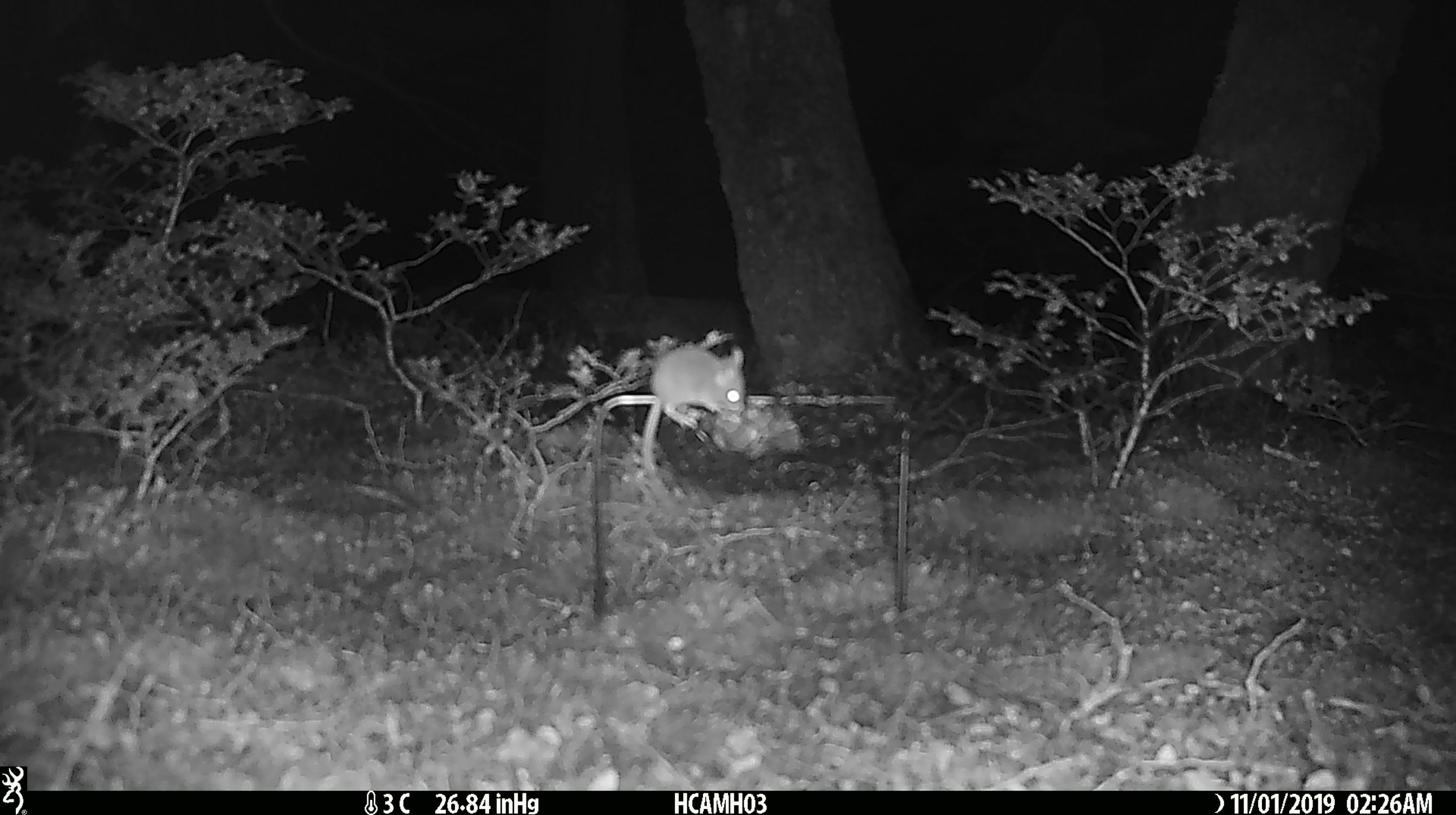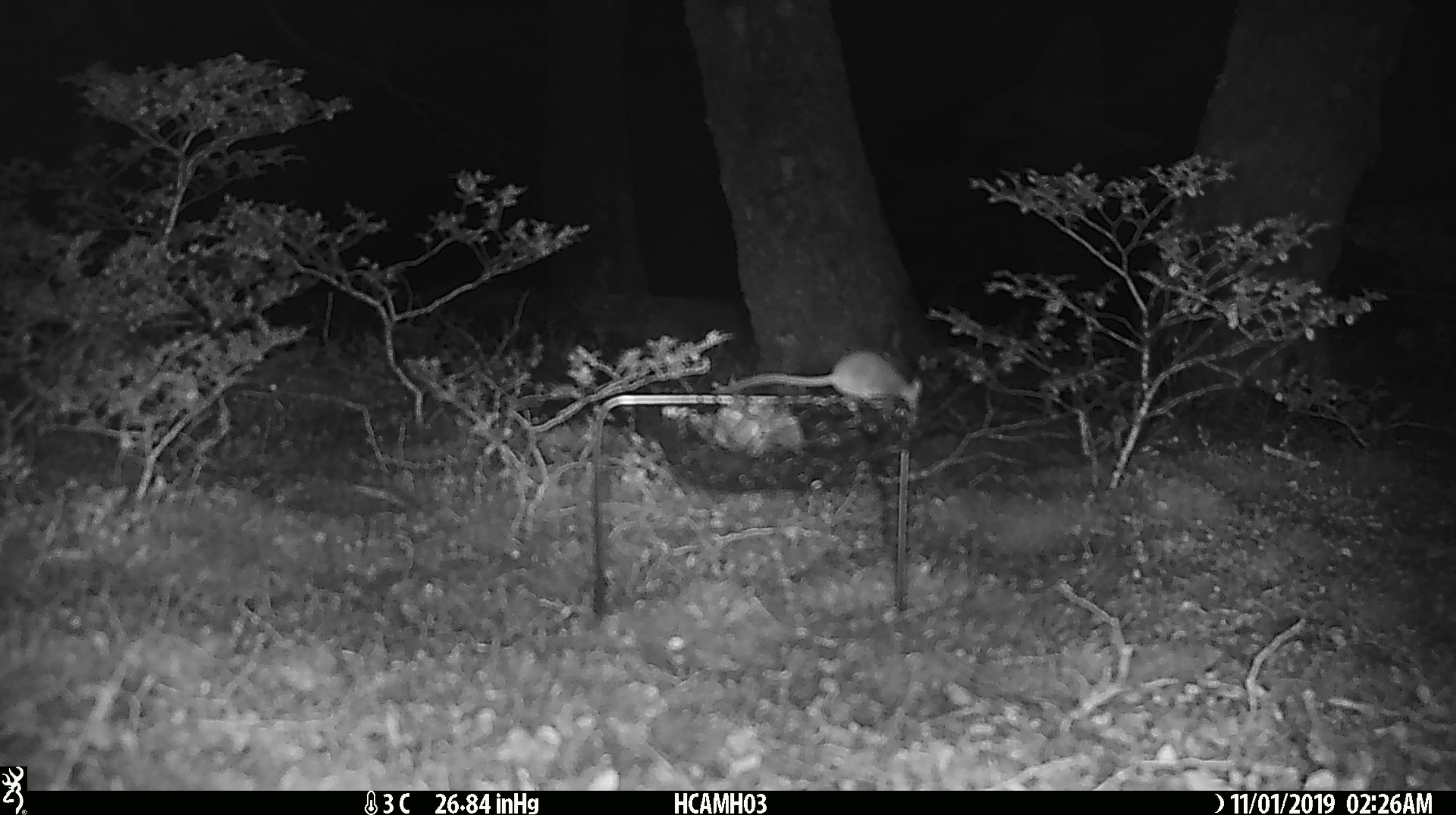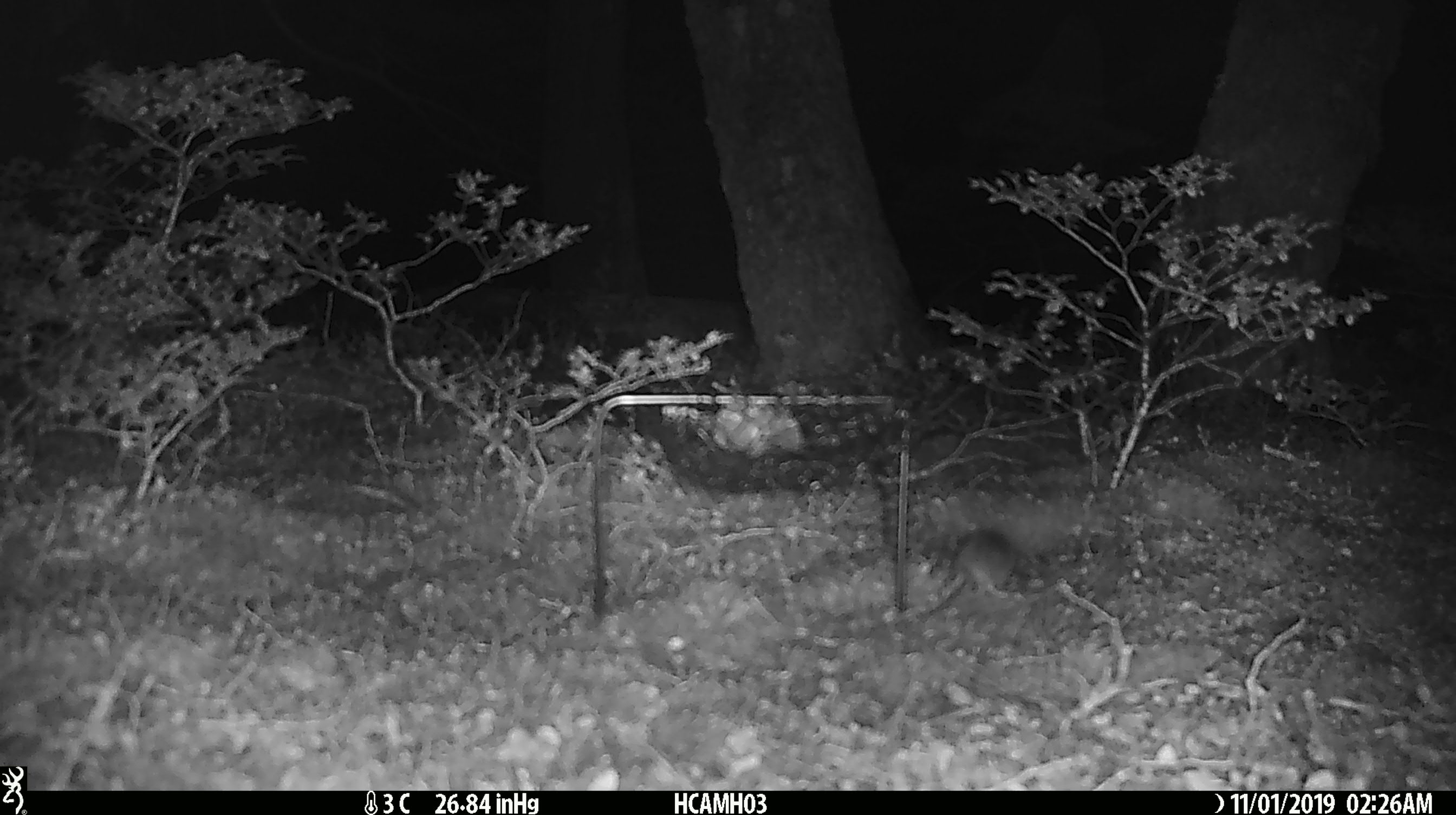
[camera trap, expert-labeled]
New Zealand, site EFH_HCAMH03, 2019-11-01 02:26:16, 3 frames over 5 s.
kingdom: Animalia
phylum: Chordata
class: Mammalia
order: Rodentia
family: Muridae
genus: Mus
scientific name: Mus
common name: mouse